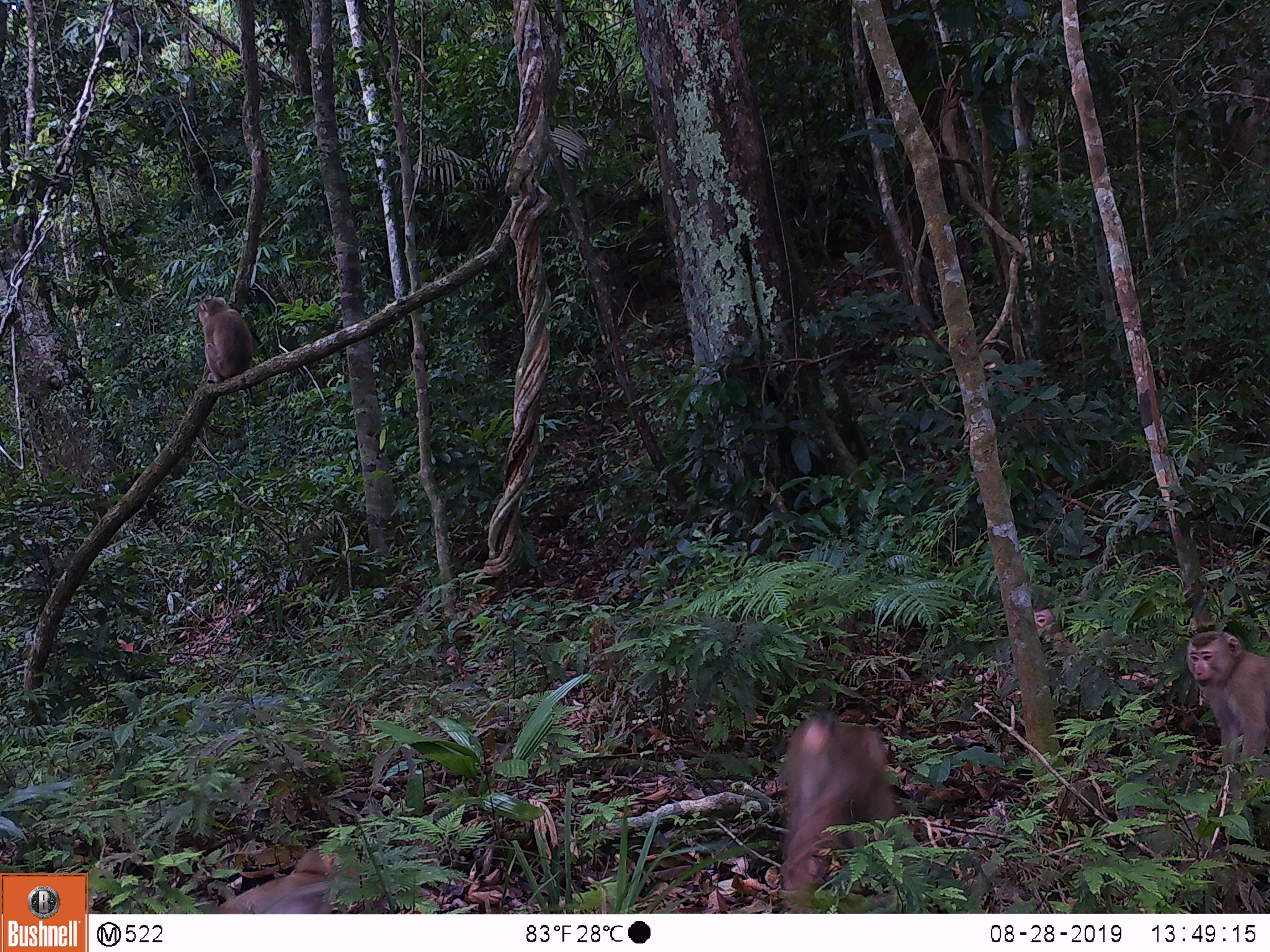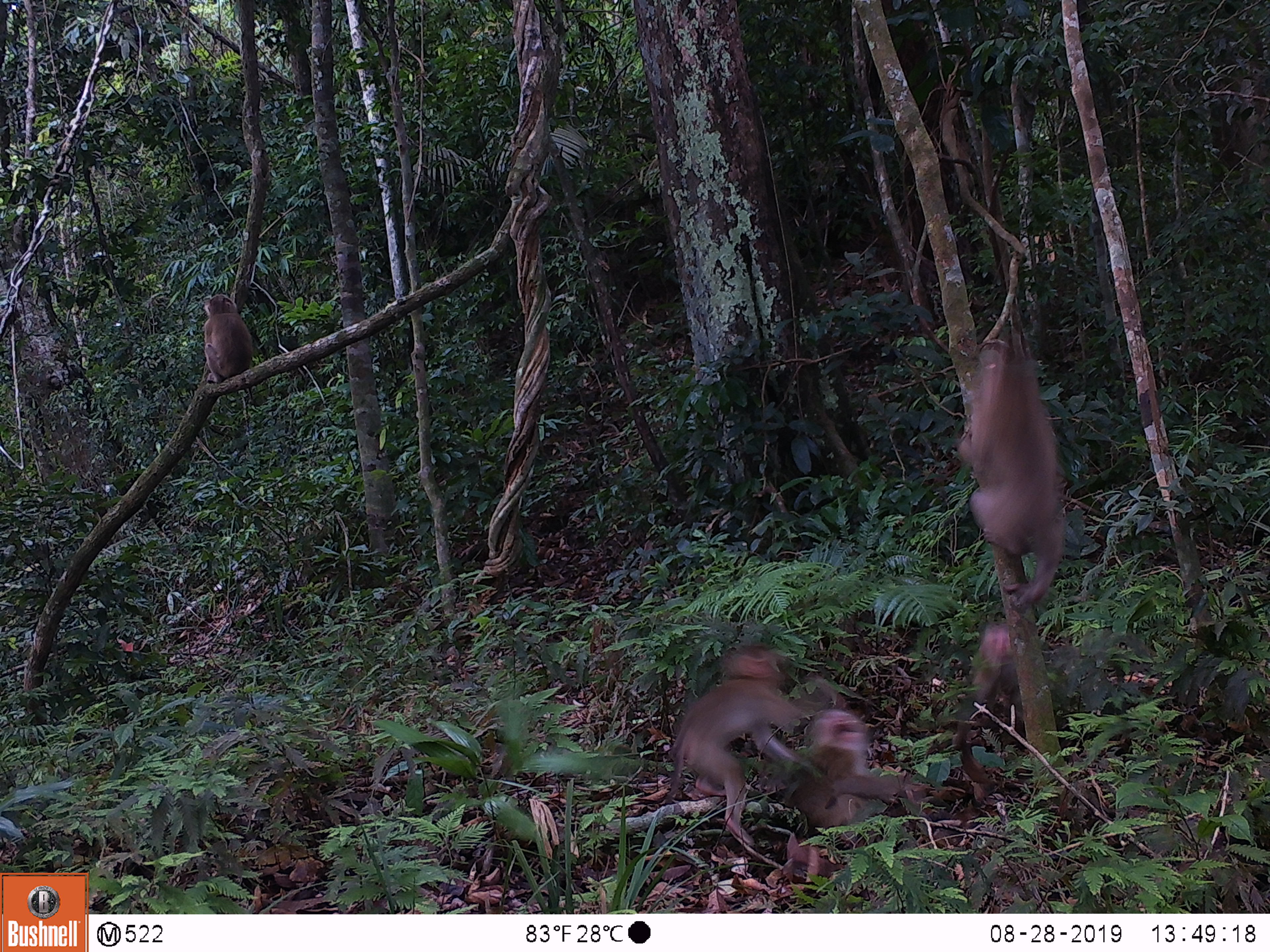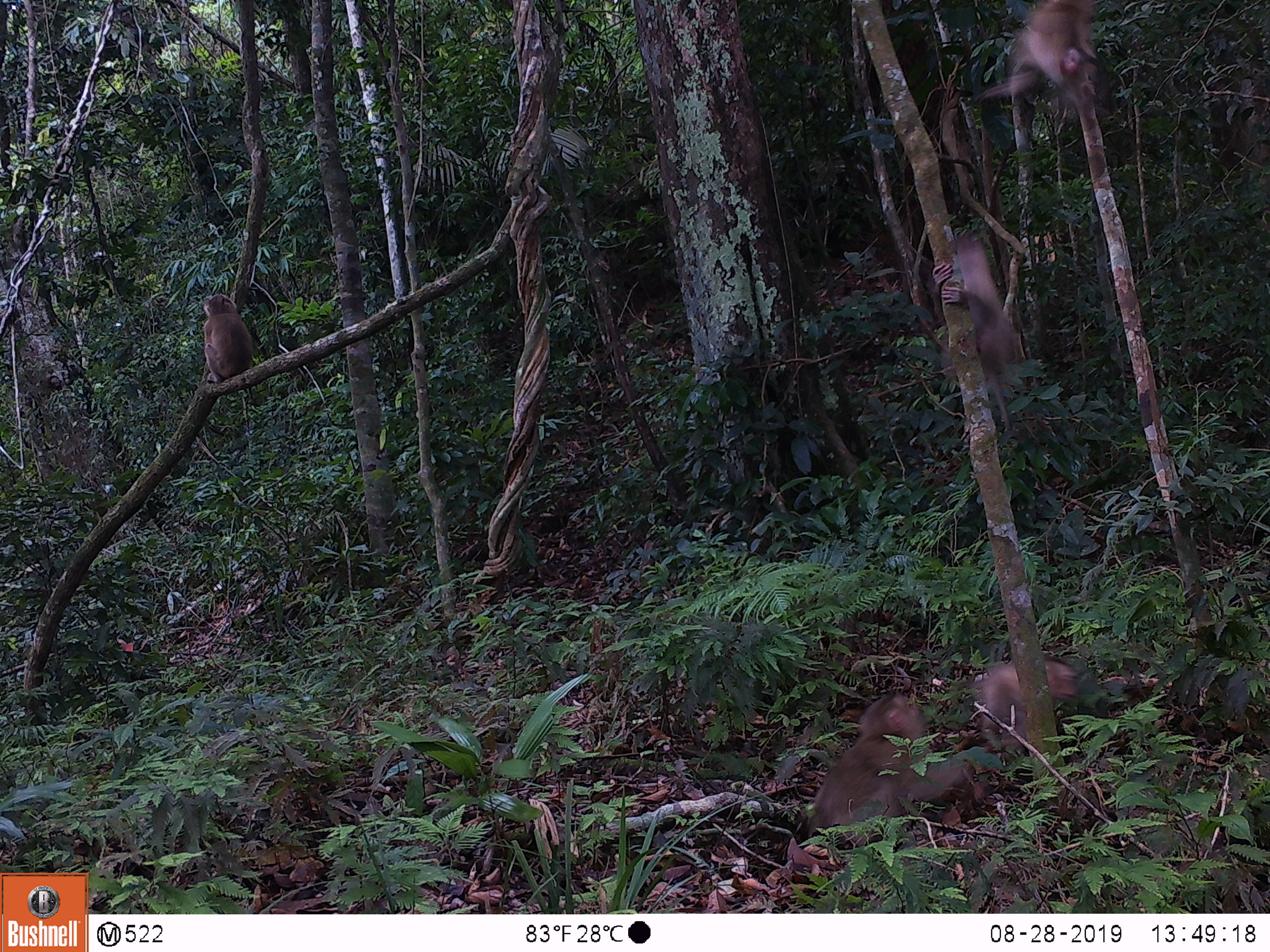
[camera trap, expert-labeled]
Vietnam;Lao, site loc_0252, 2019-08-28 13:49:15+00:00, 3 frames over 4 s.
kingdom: Animalia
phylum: Chordata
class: Mammalia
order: Primates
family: Cercopithecidae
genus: Macaca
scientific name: Macaca nemestrina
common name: pig-tailed macaque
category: pig tailed macaque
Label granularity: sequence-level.